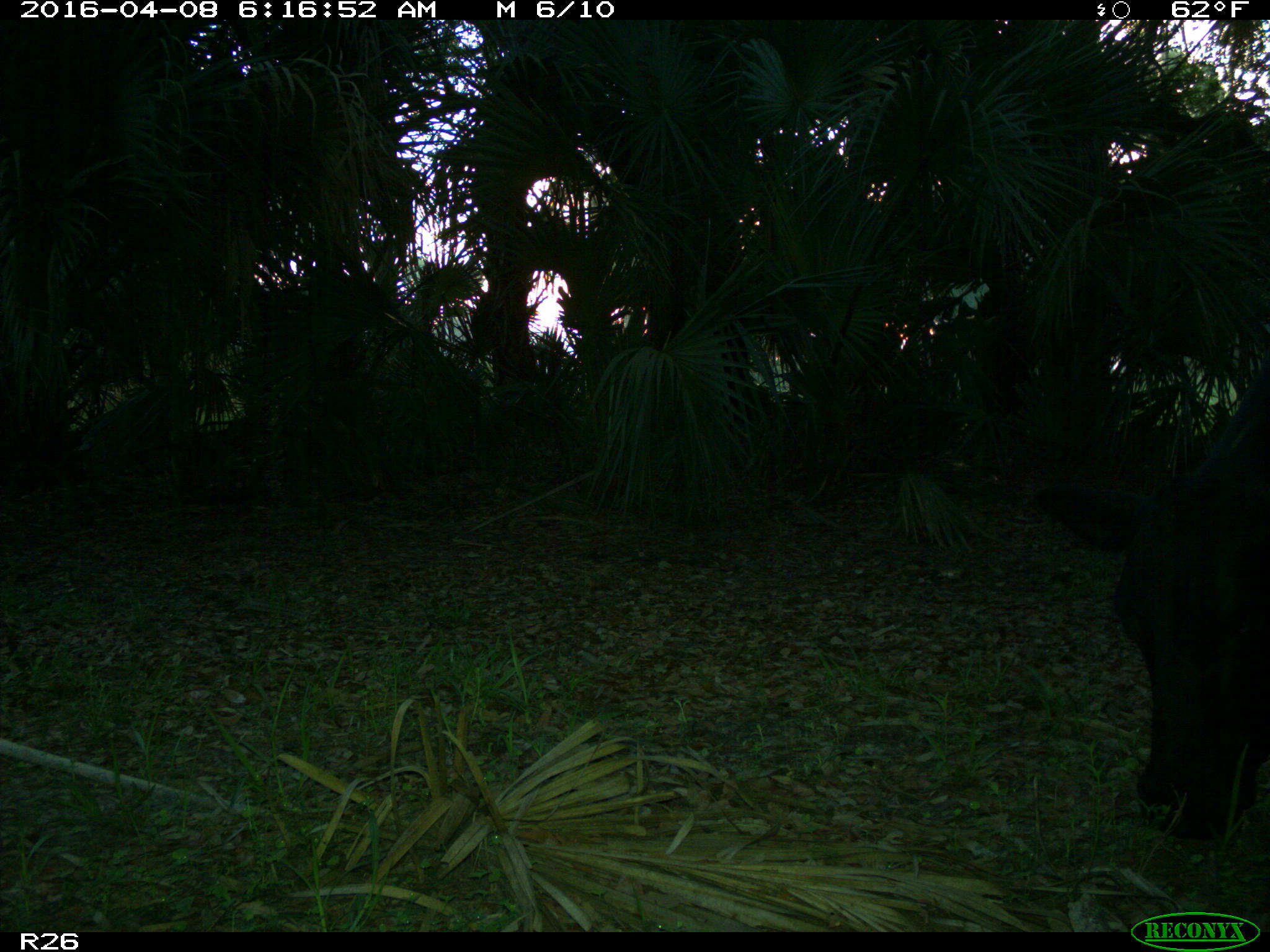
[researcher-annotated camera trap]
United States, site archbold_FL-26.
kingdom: Animalia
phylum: Chordata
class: Mammalia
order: Artiodactyla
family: Bovidae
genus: Bos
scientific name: Bos taurus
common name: domestic cow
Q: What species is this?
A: Bos taurus (domestic cow).